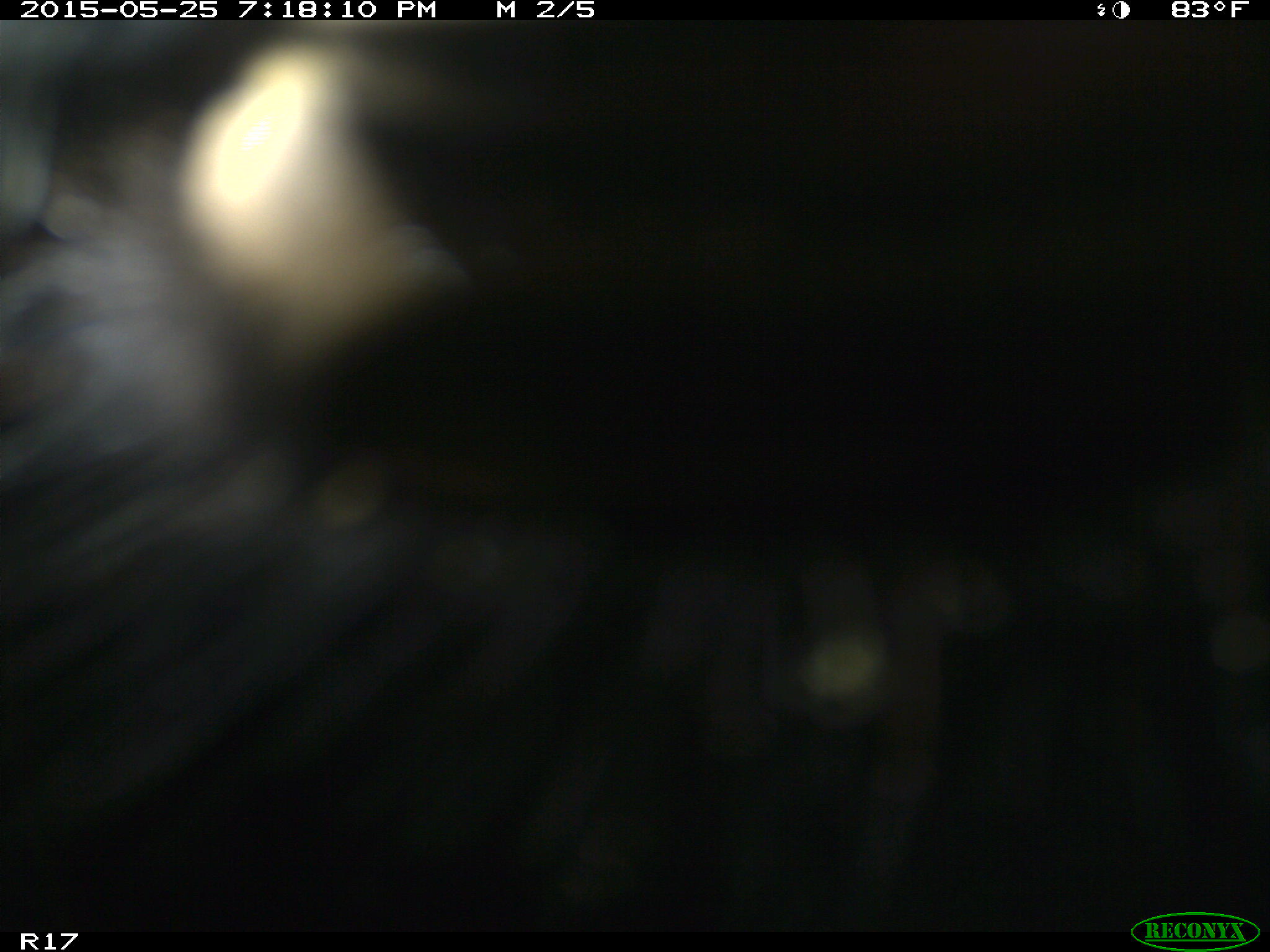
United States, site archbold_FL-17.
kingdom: Animalia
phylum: Chordata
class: Mammalia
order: Artiodactyla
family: Bovidae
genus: Bos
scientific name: Bos taurus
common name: domestic cow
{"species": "Bos taurus (domestic cow)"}